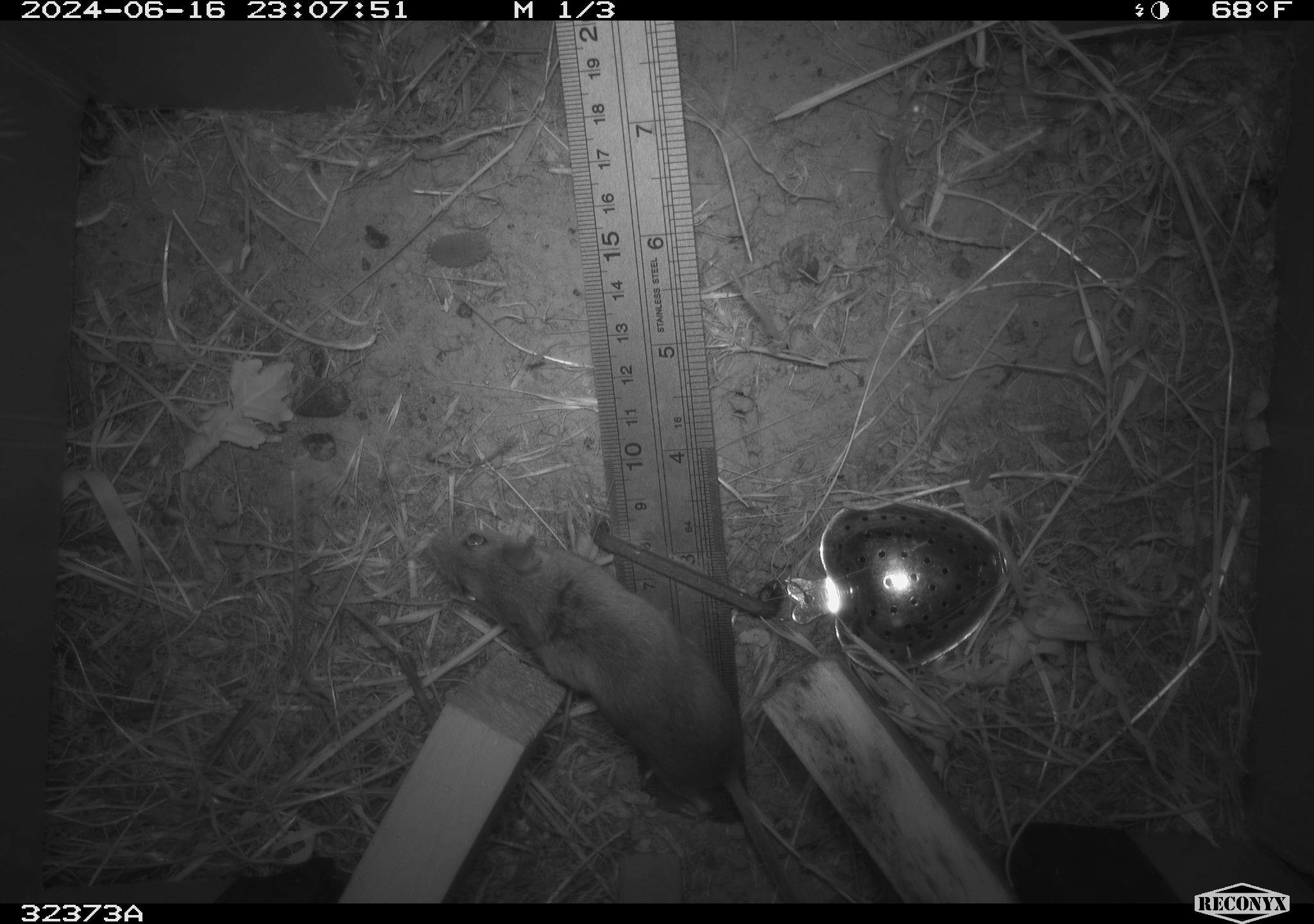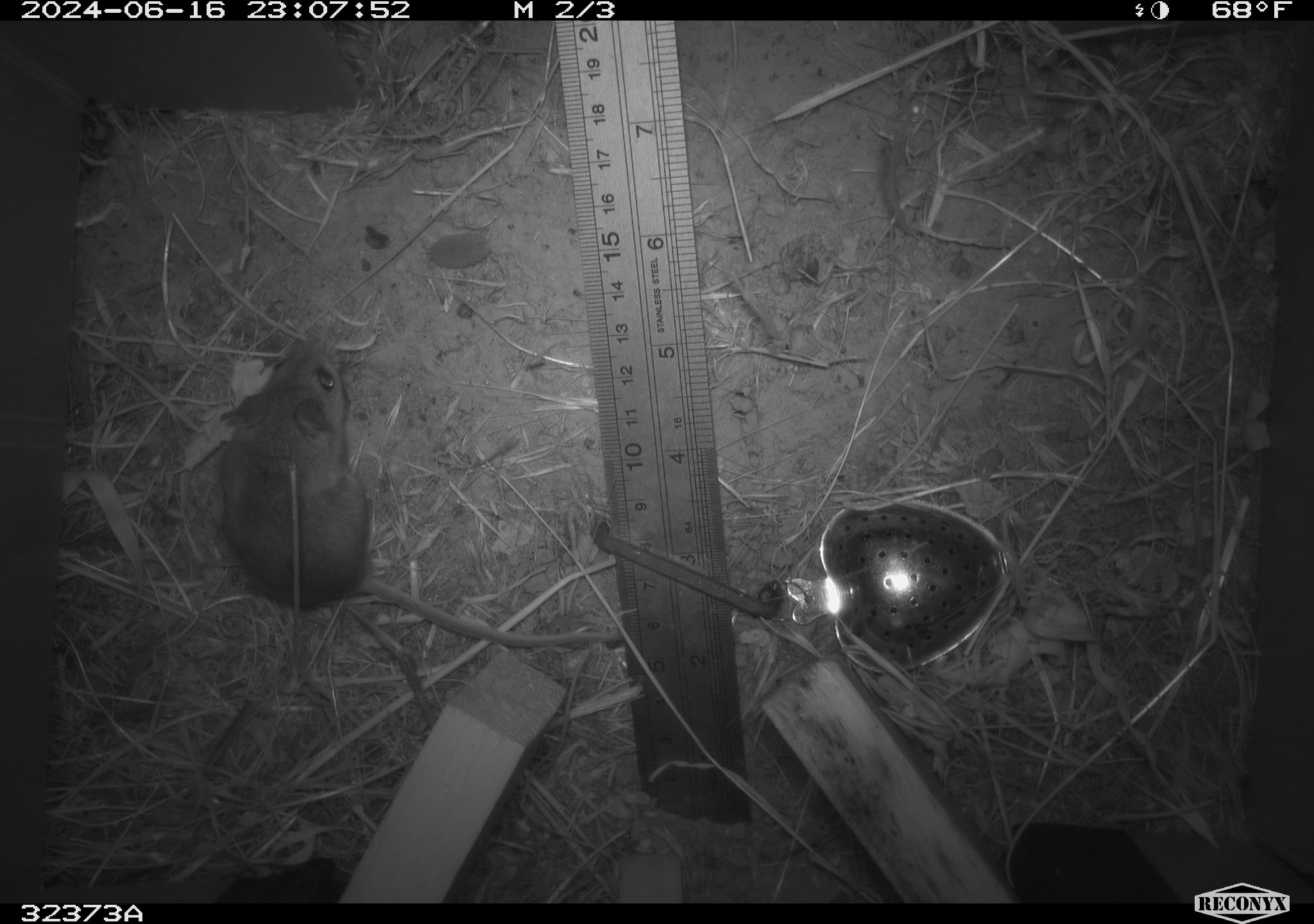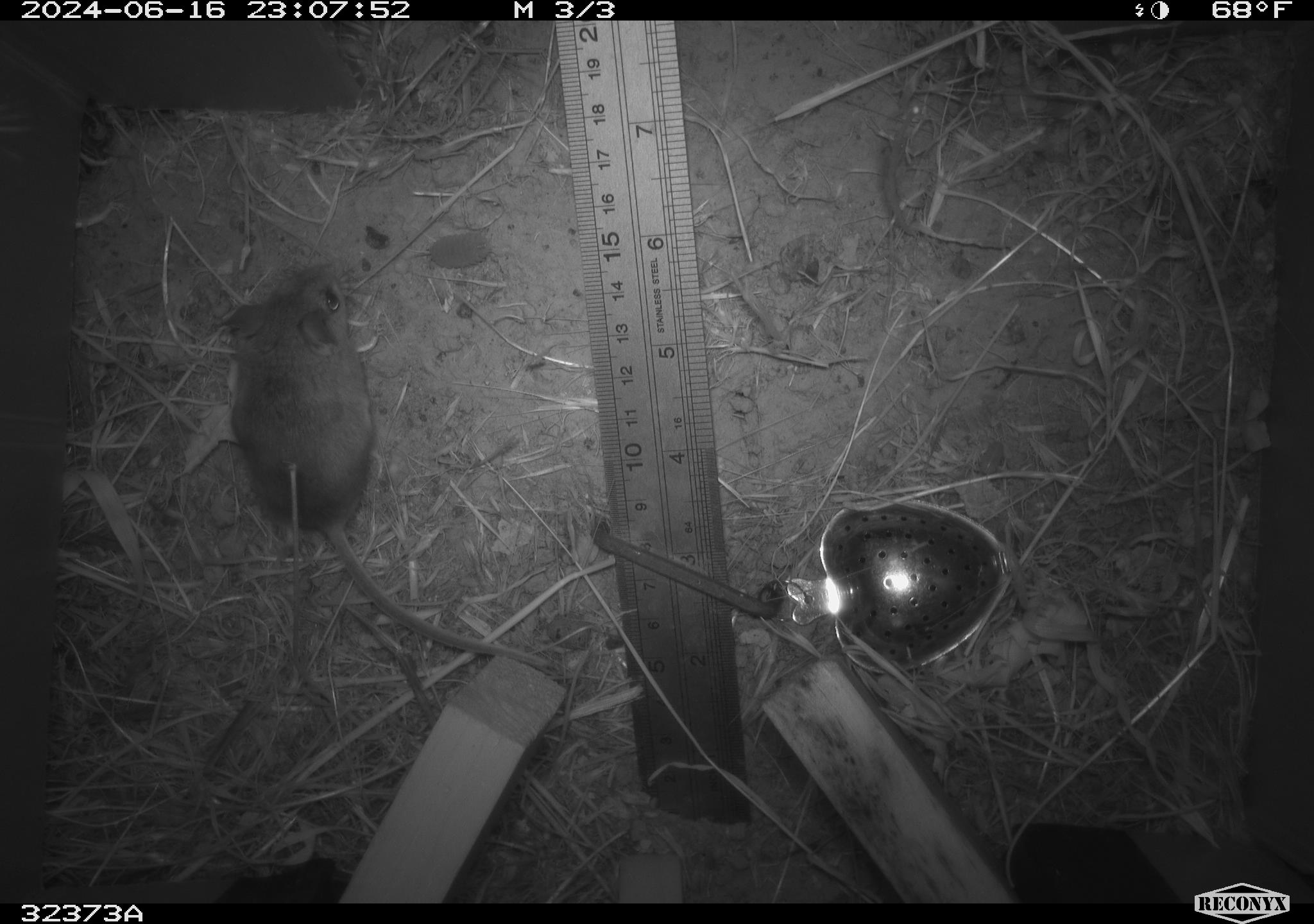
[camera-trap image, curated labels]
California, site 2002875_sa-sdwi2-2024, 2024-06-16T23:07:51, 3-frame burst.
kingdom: Animalia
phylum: Chordata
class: Mammalia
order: Rodentia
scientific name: Rodentia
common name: mouse species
Mouse species (Rodentia).